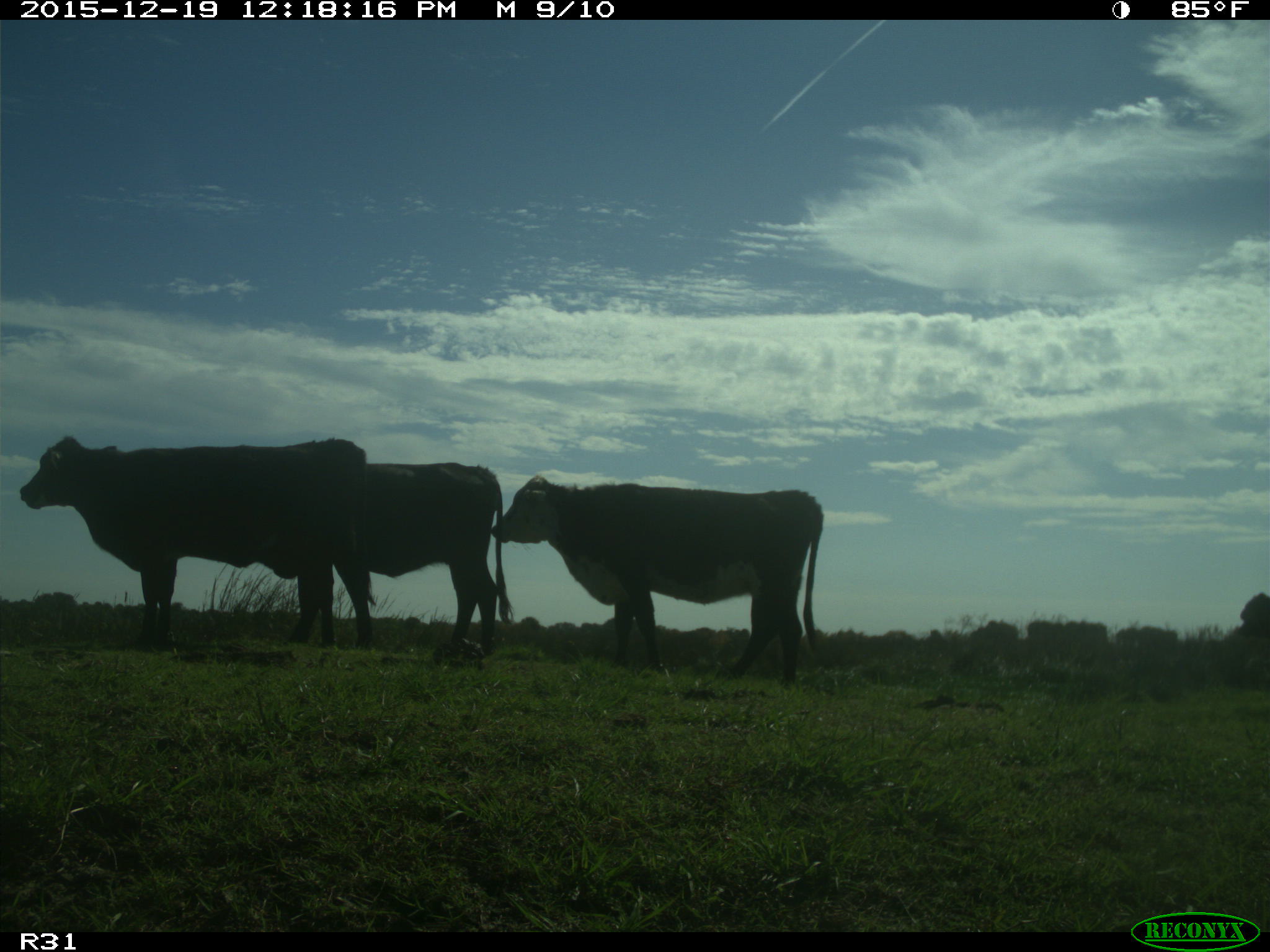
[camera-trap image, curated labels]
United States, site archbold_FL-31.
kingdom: Animalia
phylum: Chordata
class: Mammalia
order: Artiodactyla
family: Bovidae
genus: Bos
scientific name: Bos taurus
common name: domestic cow